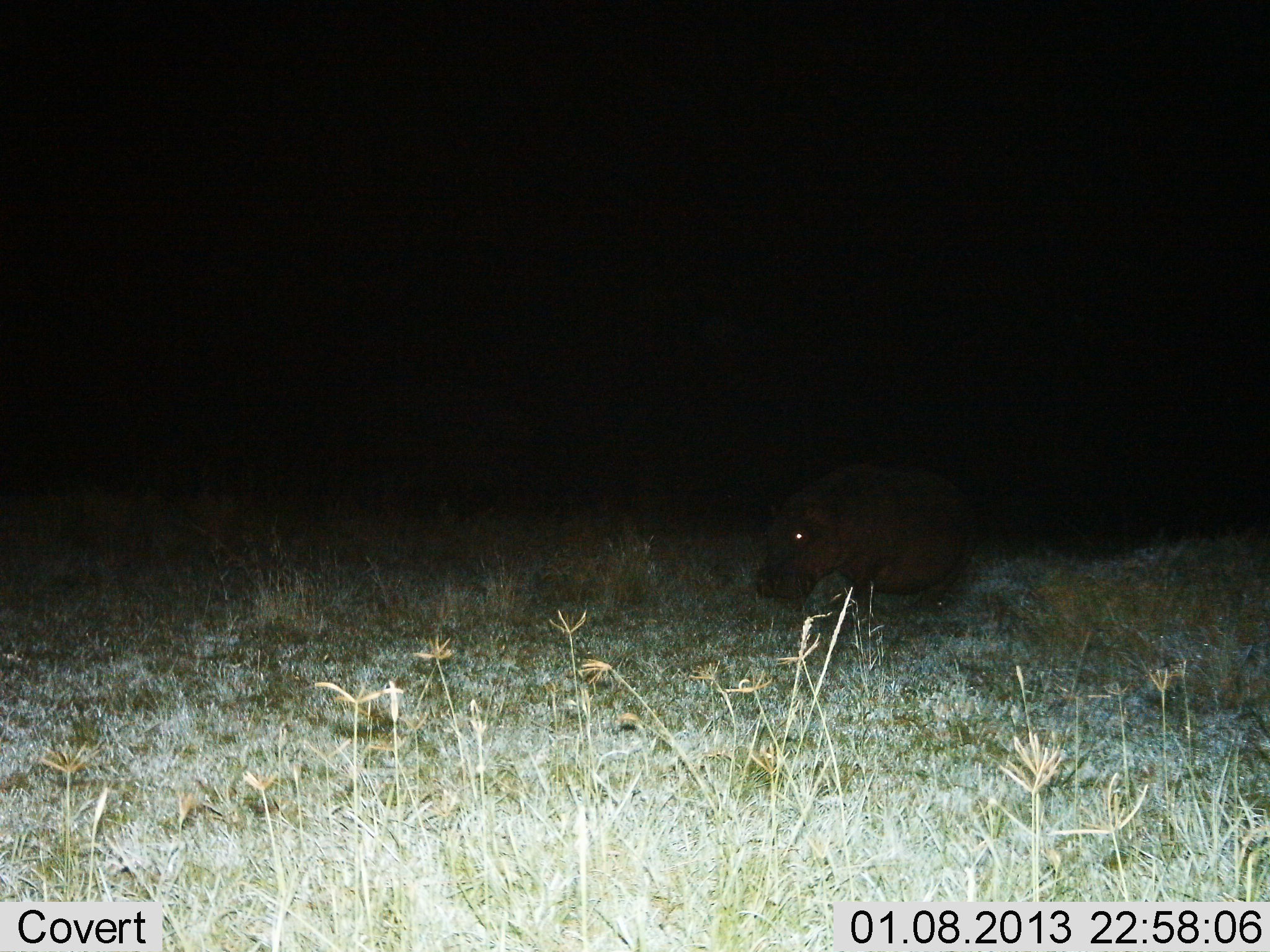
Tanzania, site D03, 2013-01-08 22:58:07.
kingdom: Animalia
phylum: Chordata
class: Mammalia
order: Artiodactyla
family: Hippopotamidae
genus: Hippopotamus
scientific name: Hippopotamus amphibius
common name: hippopotamus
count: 1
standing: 44%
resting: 0%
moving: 56%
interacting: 0%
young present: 0%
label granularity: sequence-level